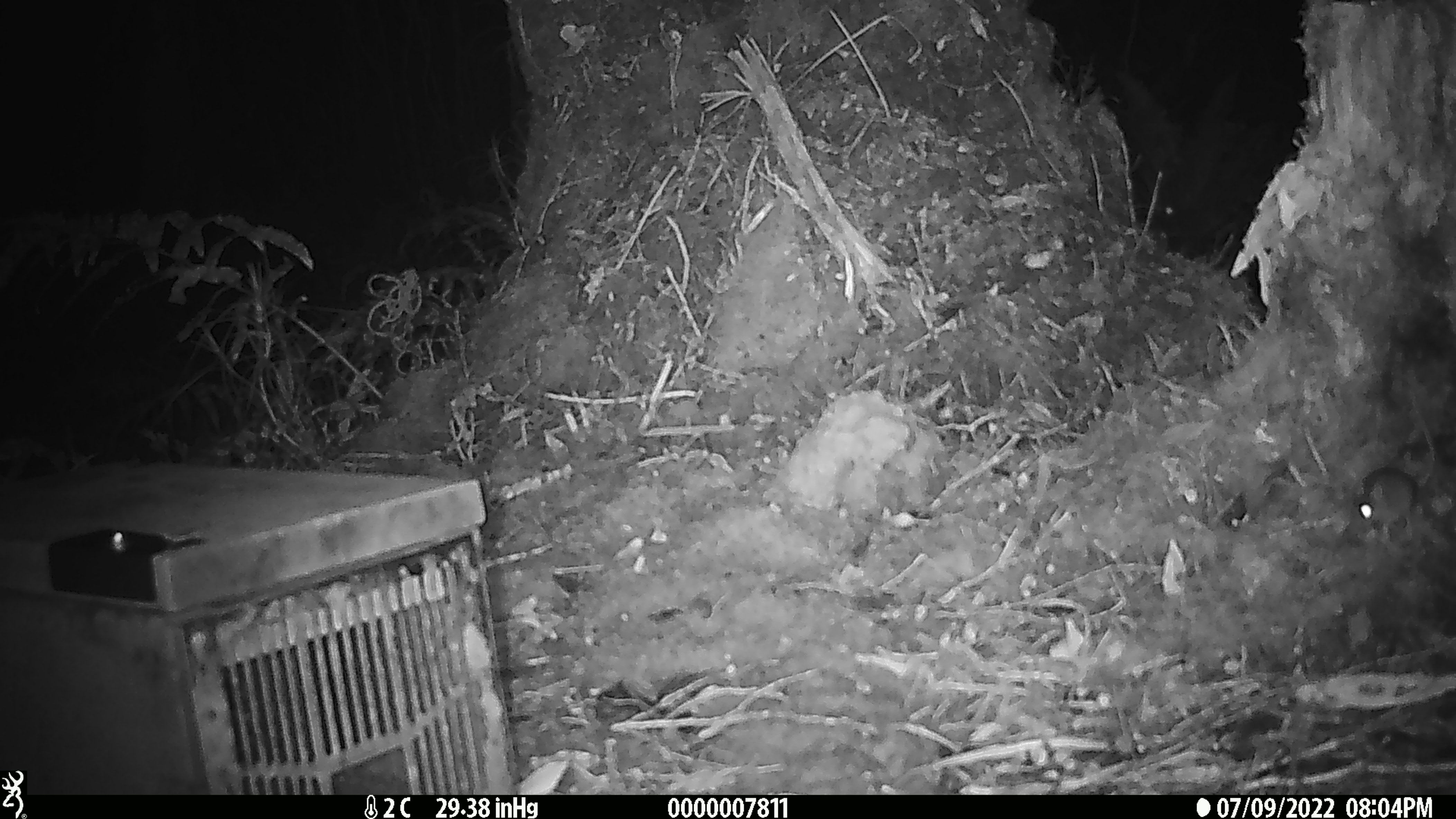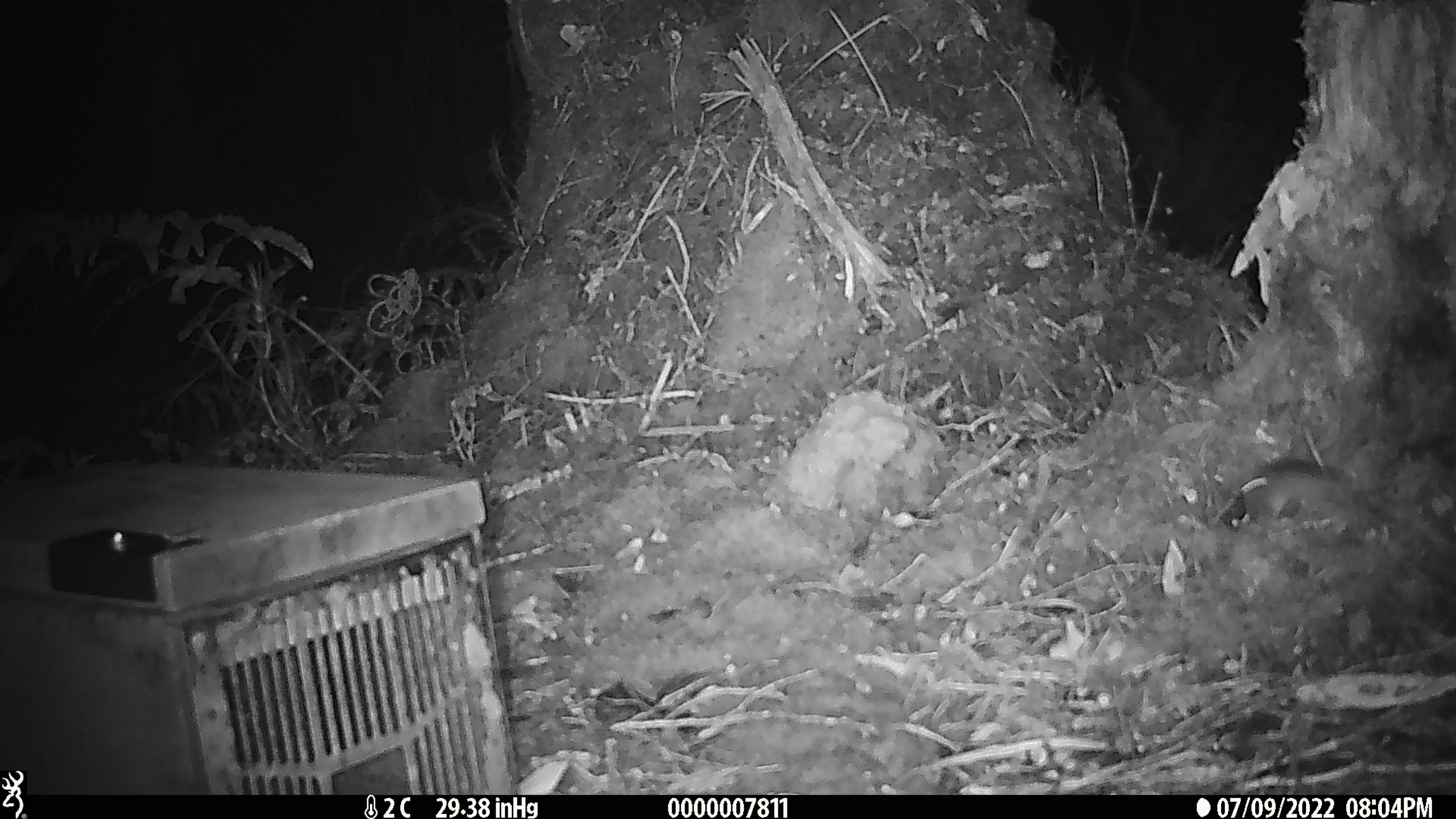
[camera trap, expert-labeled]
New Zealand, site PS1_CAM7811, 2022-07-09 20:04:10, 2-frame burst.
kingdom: Animalia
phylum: Chordata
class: Mammalia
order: Rodentia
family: Muridae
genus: Mus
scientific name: Mus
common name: mouse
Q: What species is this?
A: Mouse (Mus).